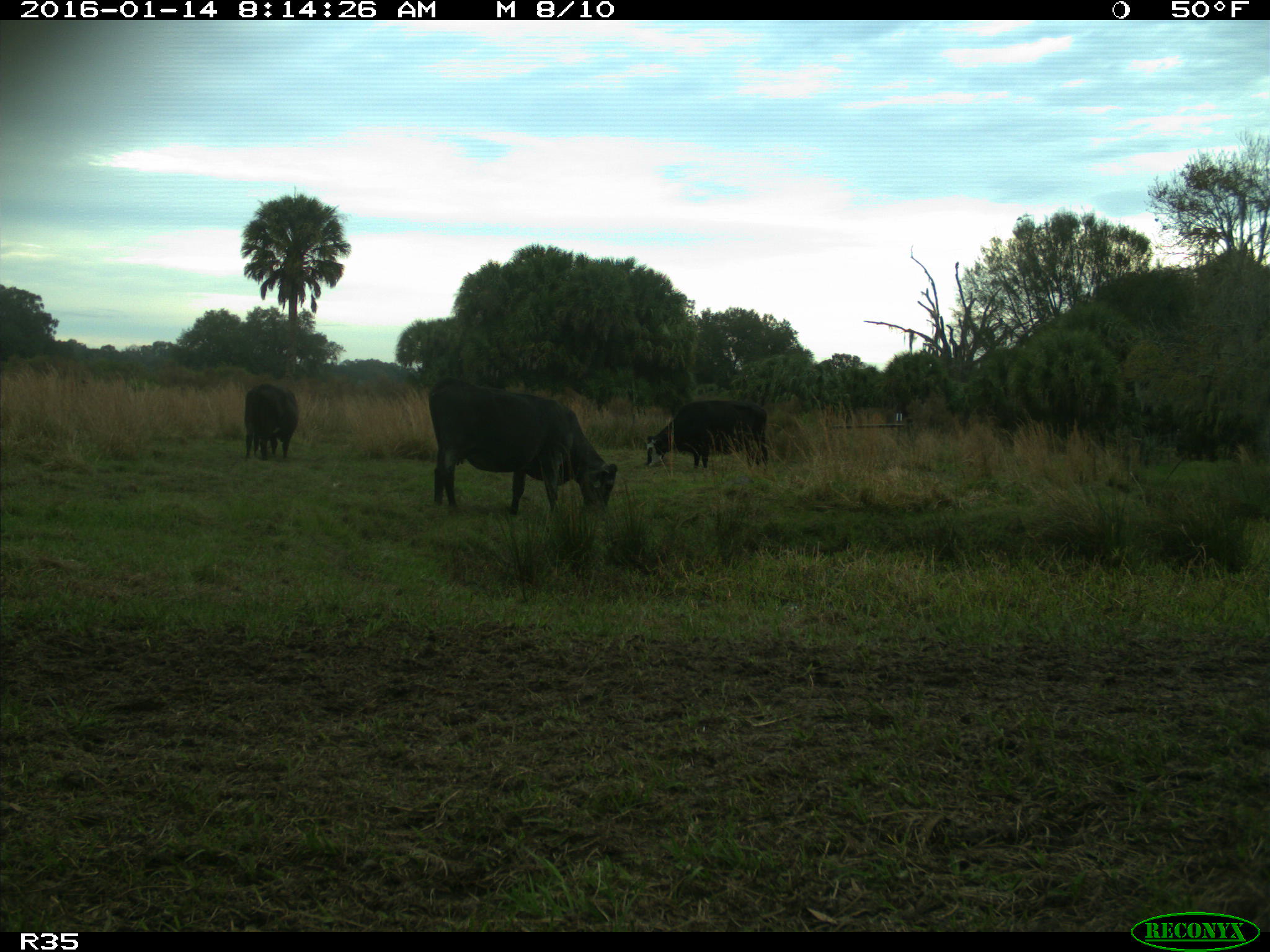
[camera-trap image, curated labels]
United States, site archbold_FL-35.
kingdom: Animalia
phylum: Chordata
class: Mammalia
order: Artiodactyla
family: Bovidae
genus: Bos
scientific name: Bos taurus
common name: domestic cow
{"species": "Bos taurus (domestic cow)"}